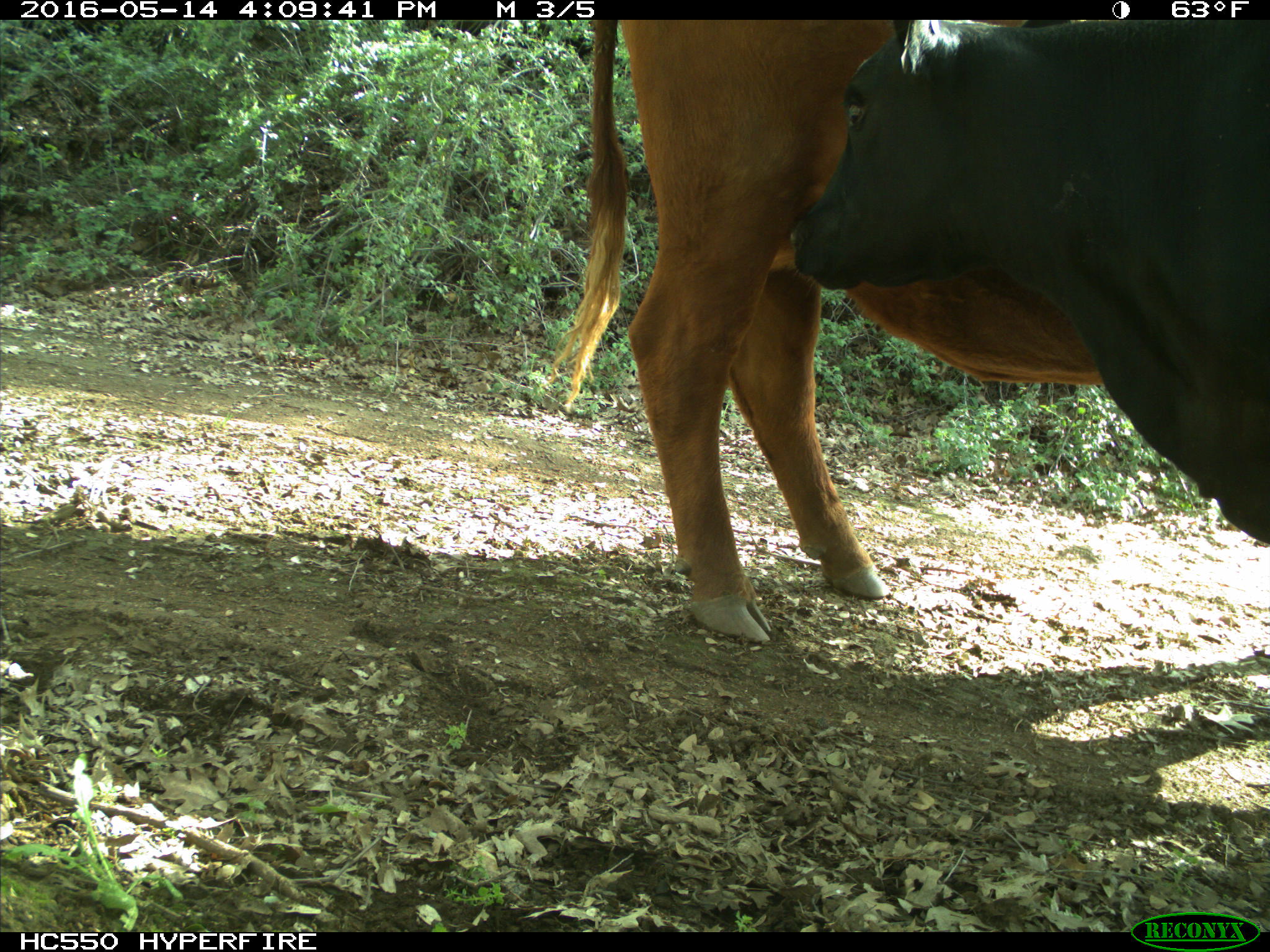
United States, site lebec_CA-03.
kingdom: Animalia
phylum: Chordata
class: Mammalia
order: Artiodactyla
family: Bovidae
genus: Bos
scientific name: Bos taurus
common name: domestic cow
Bos taurus (domestic cow).